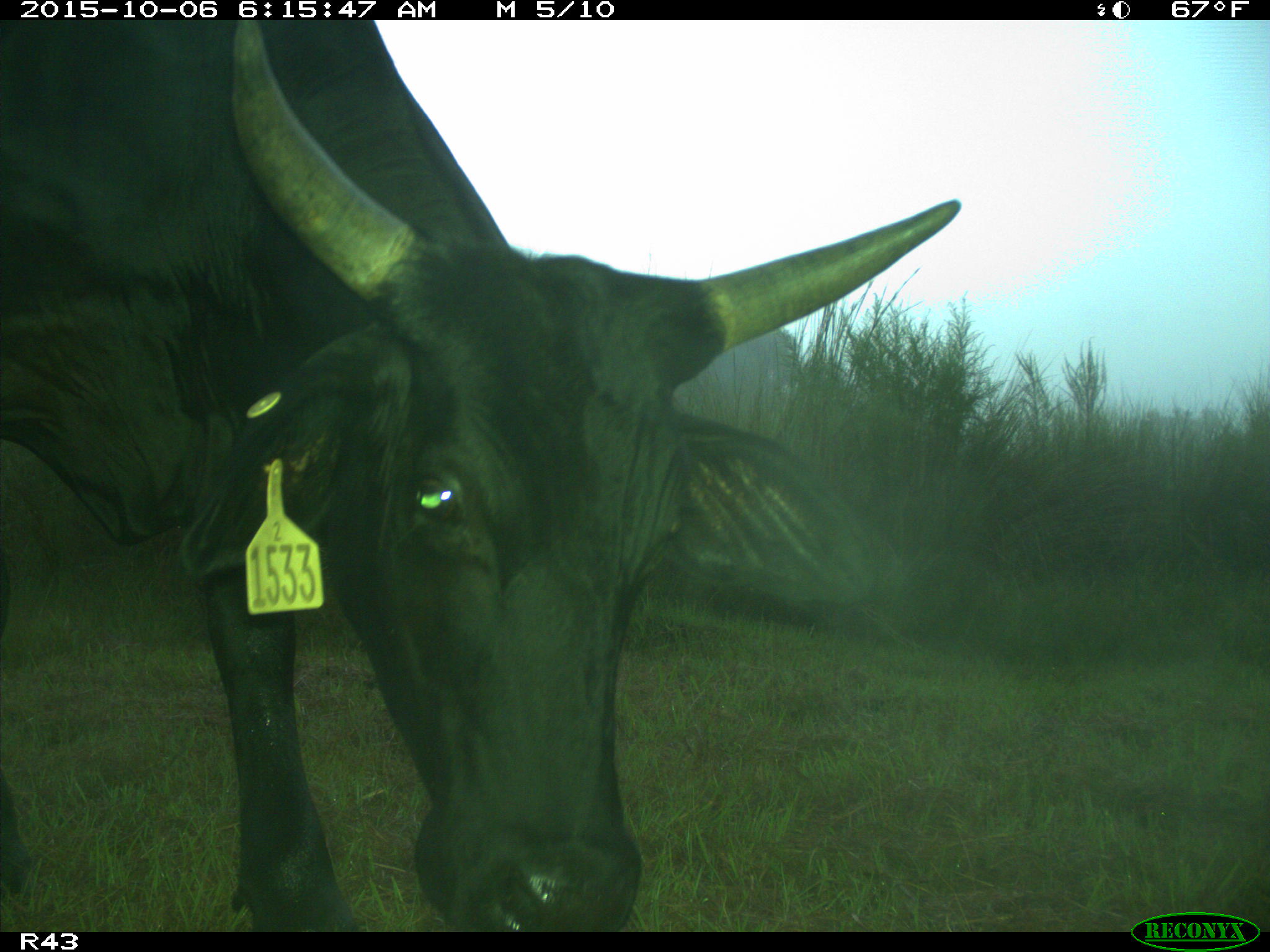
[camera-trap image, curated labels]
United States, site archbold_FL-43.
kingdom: Animalia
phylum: Chordata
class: Mammalia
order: Artiodactyla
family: Bovidae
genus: Bos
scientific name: Bos taurus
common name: domestic cow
Bos taurus (domestic cow).